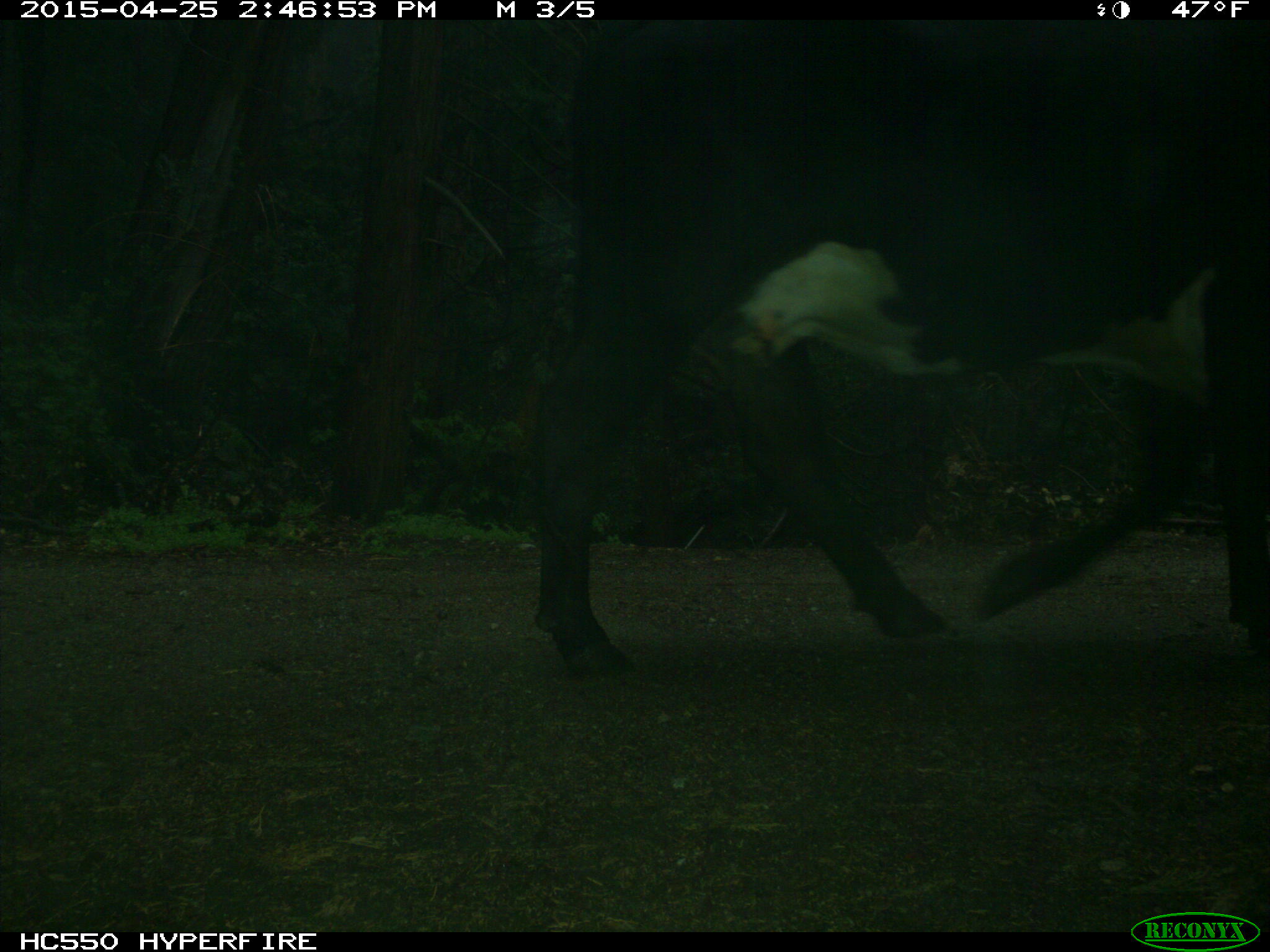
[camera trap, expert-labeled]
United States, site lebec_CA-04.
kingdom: Animalia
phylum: Chordata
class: Mammalia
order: Artiodactyla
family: Bovidae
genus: Bos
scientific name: Bos taurus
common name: domestic cow